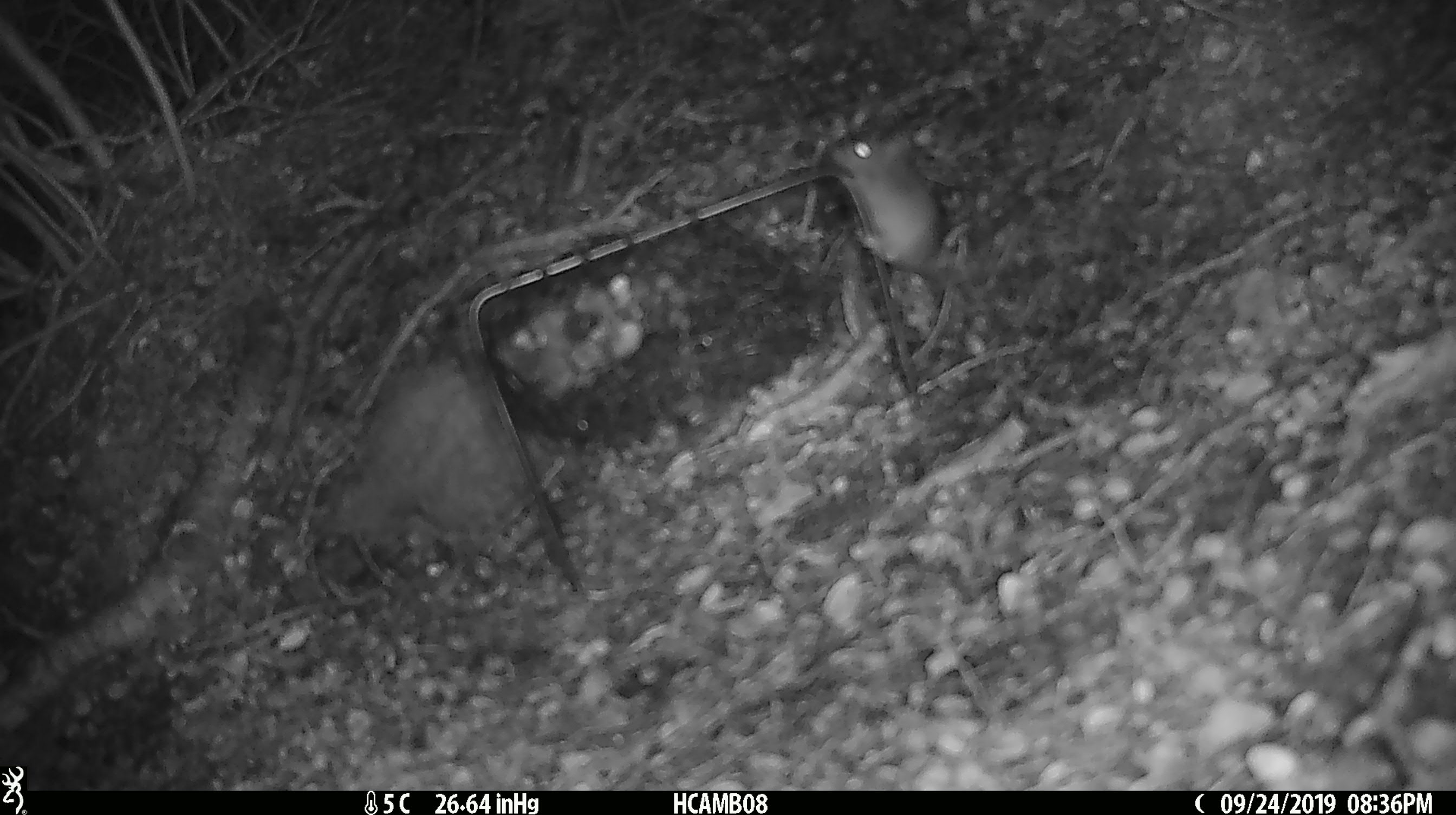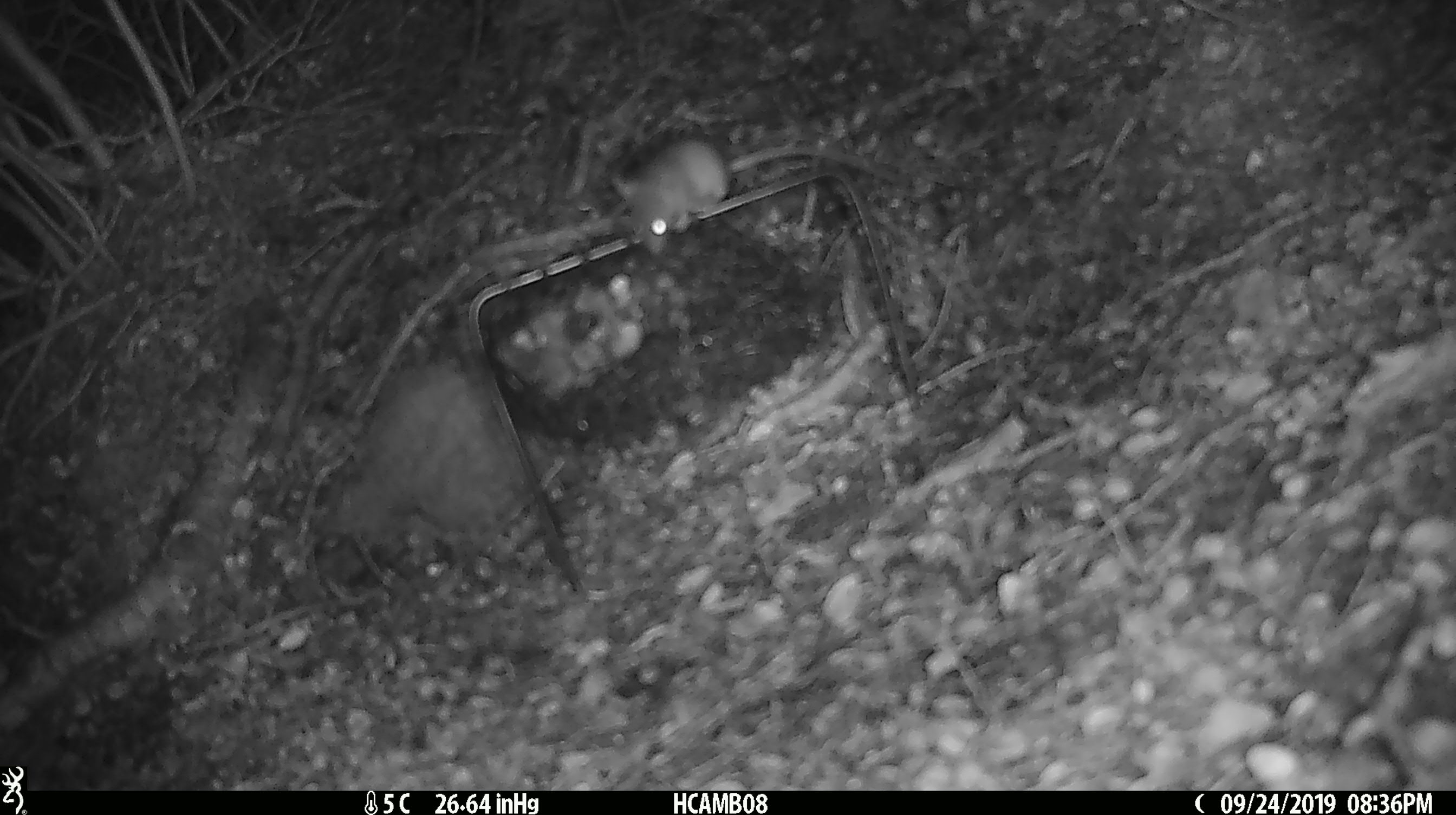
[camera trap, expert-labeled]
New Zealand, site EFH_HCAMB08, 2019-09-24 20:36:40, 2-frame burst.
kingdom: Animalia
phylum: Chordata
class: Mammalia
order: Rodentia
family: Muridae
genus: Mus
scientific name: Mus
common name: mouse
Mouse (Mus).